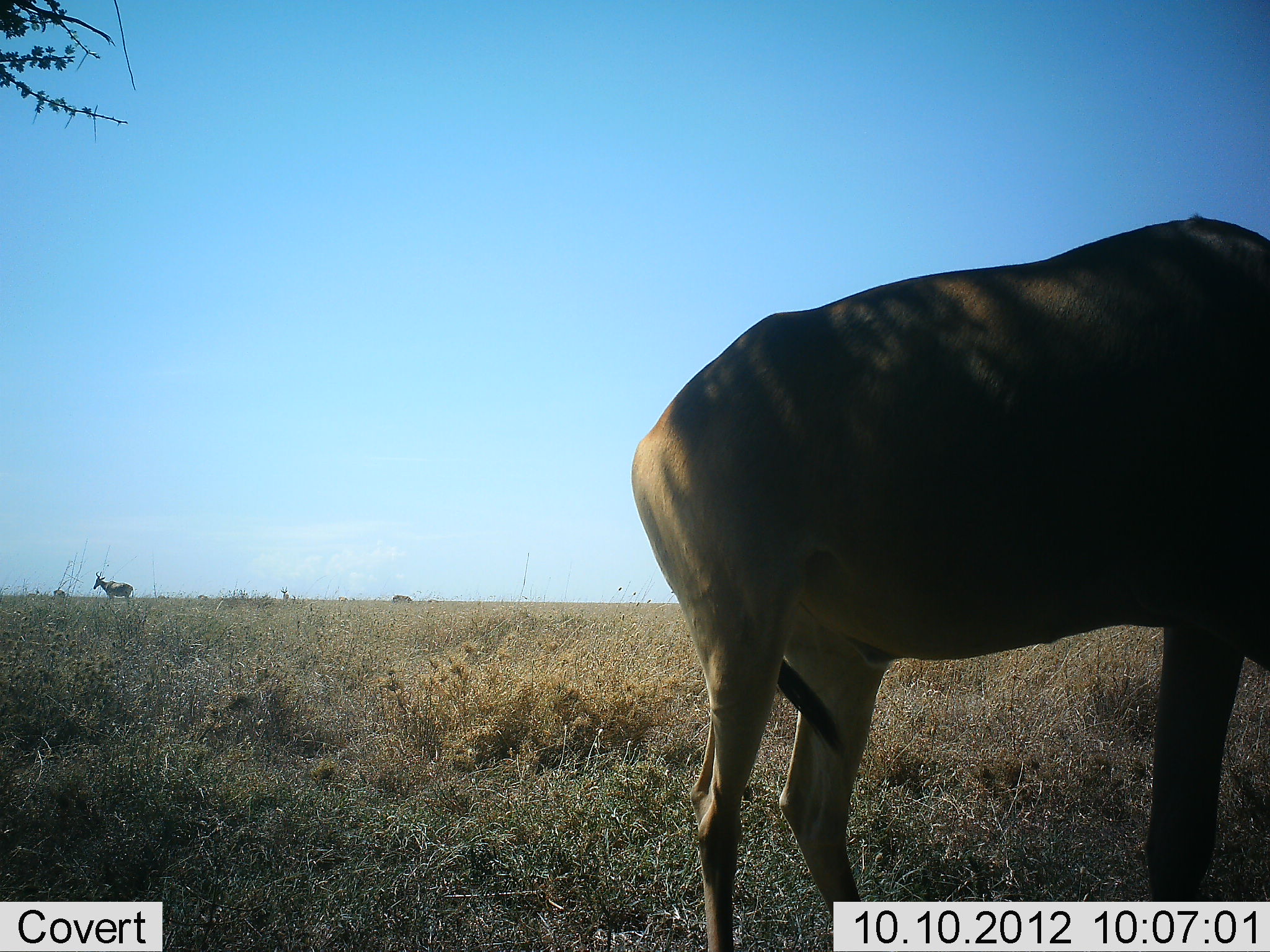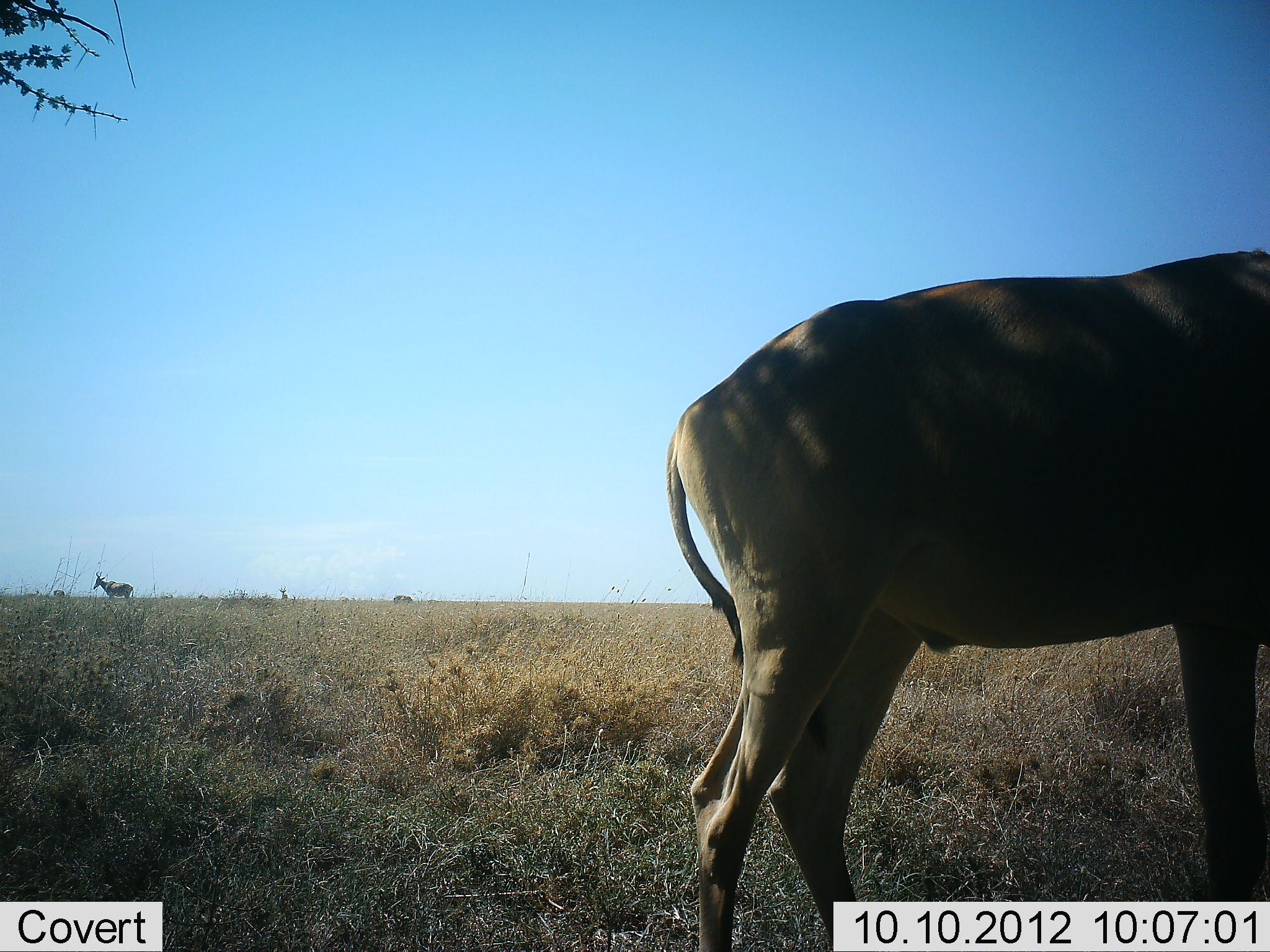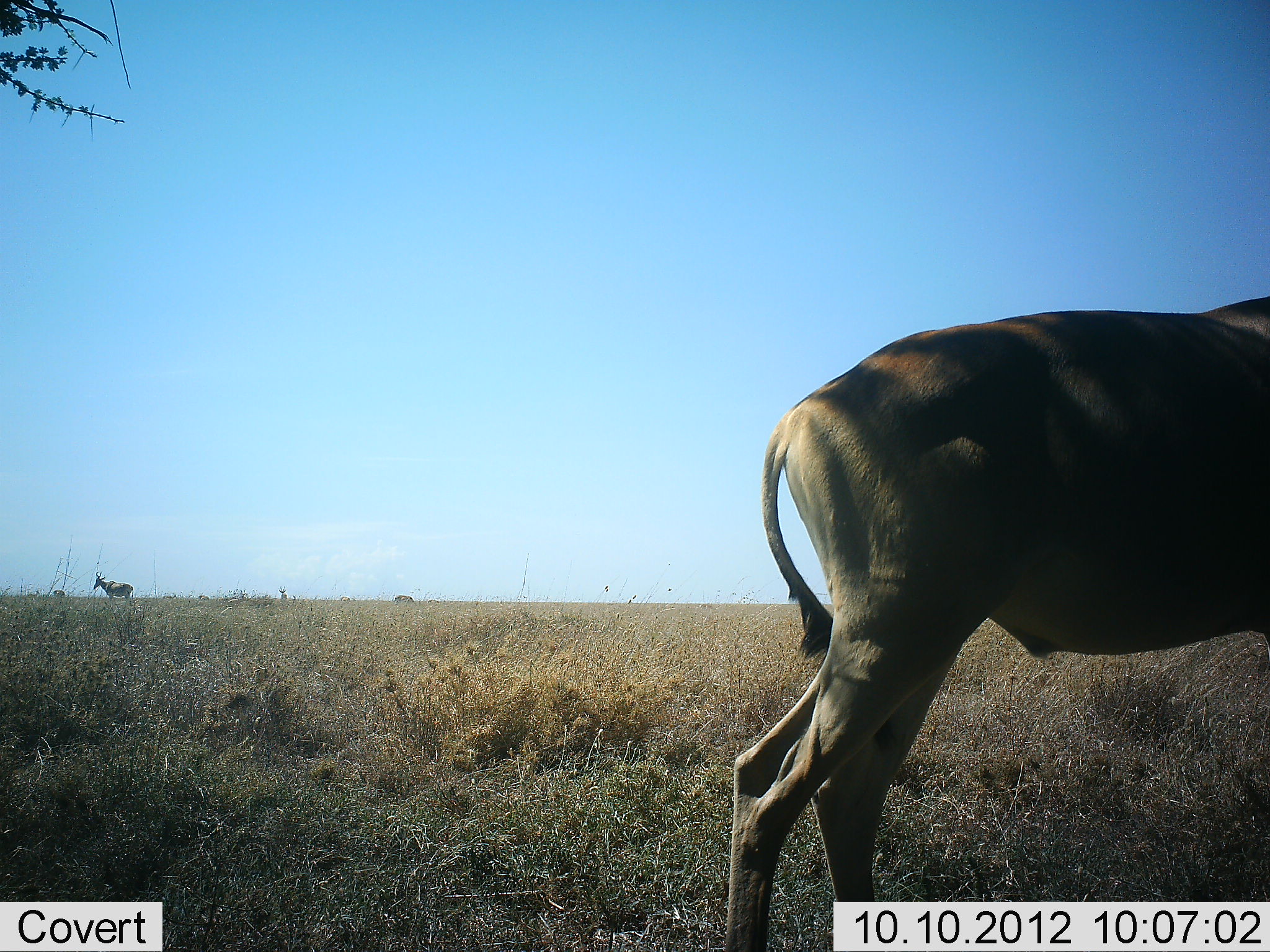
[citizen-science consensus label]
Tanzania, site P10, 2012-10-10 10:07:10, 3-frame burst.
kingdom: Animalia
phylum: Chordata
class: Mammalia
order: Artiodactyla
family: Bovidae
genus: Alcelaphus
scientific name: Alcelaphus buselaphus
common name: hartebeest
Hartebeest (Alcelaphus buselaphus), count 2. Behavior (volunteer vote fractions): standing 91%, resting 9%, moving 27%, interacting 0%. Young present (vote fraction): 0%. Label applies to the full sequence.